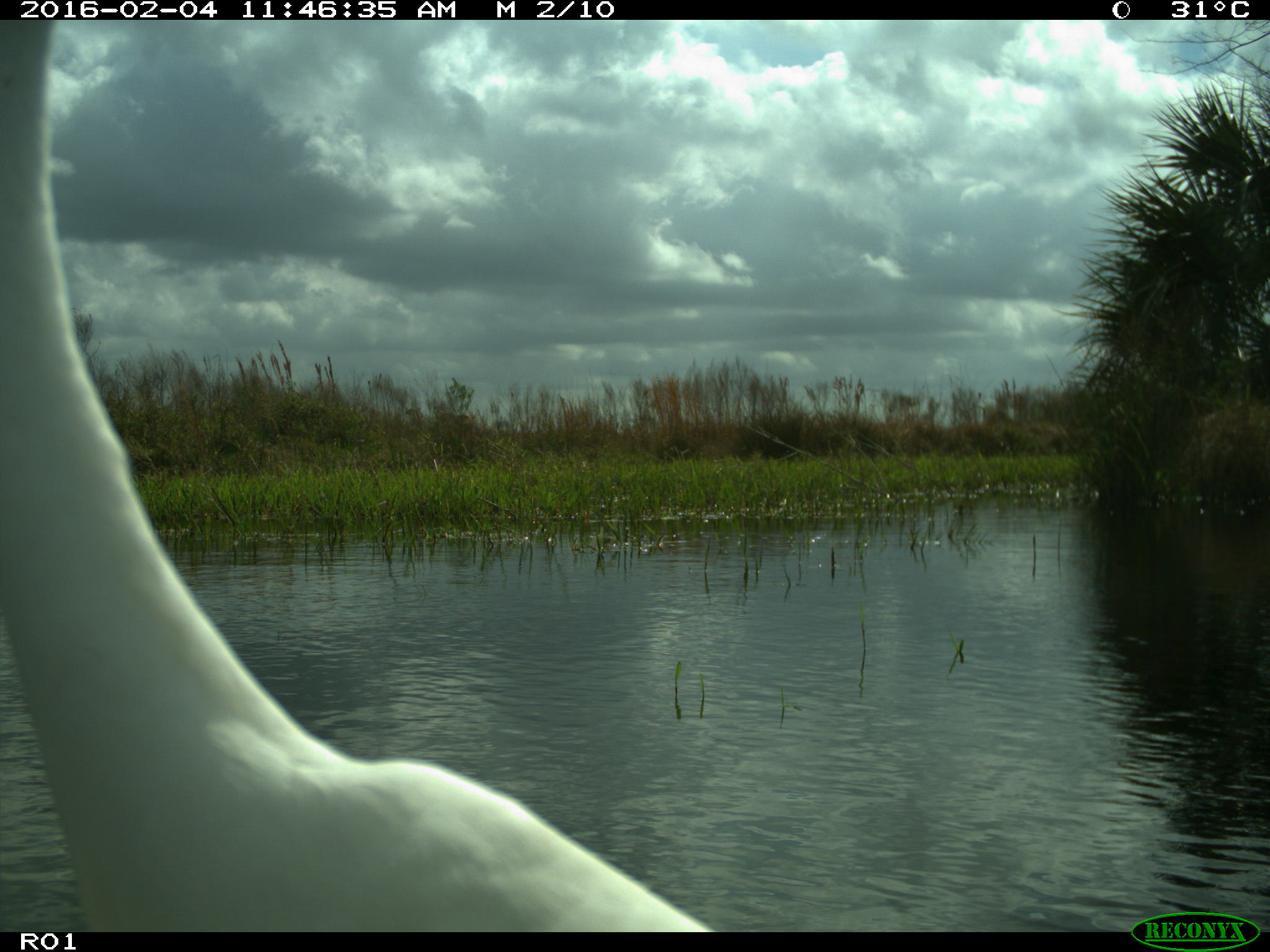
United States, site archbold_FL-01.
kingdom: Animalia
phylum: Chordata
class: Aves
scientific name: Aves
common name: birds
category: unidentified bird